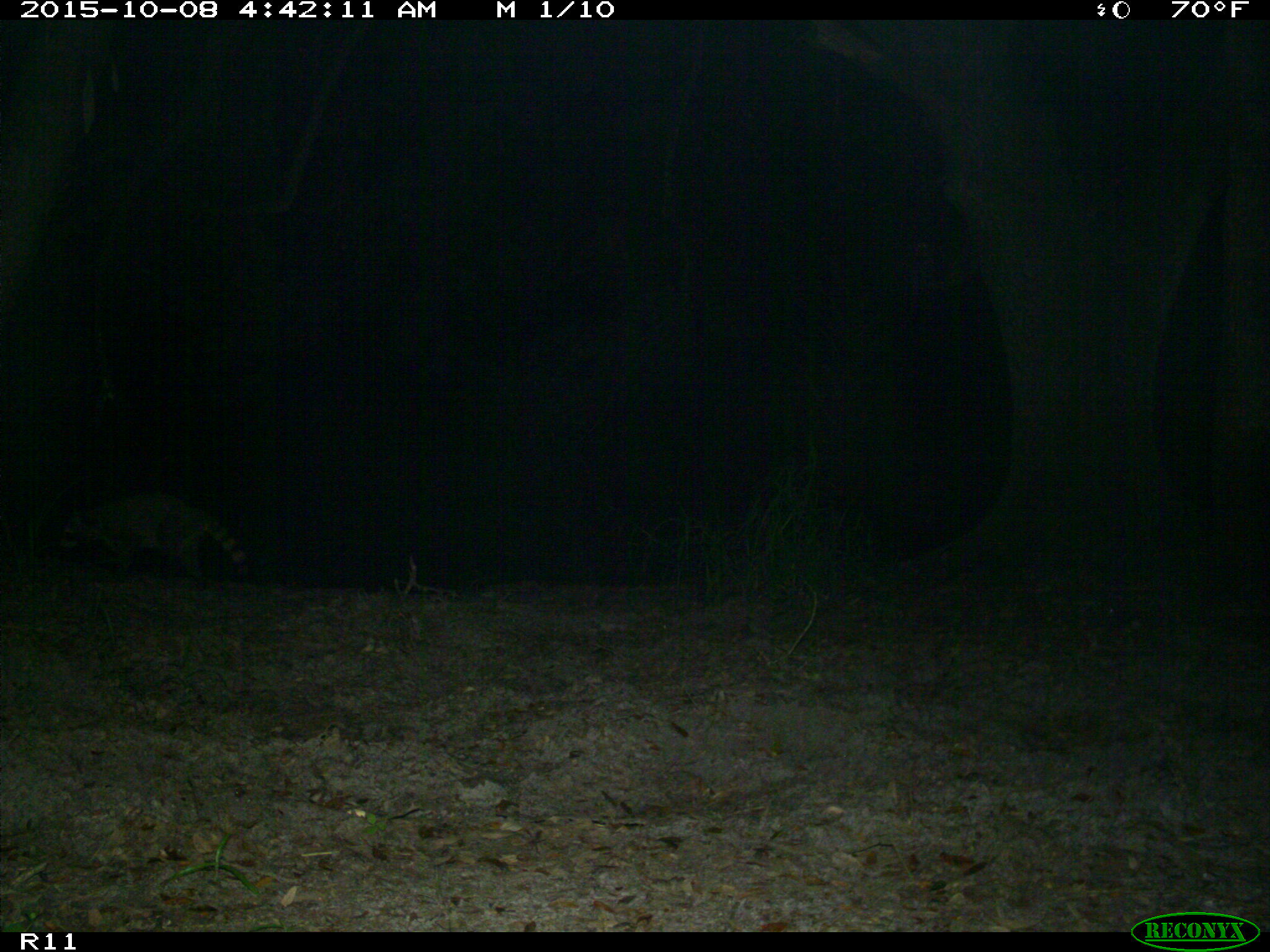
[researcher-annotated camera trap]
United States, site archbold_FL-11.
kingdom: Animalia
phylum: Chordata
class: Mammalia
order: Carnivora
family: Procyonidae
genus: Procyon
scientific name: Procyon lotor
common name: common raccoon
Procyon lotor (common raccoon).